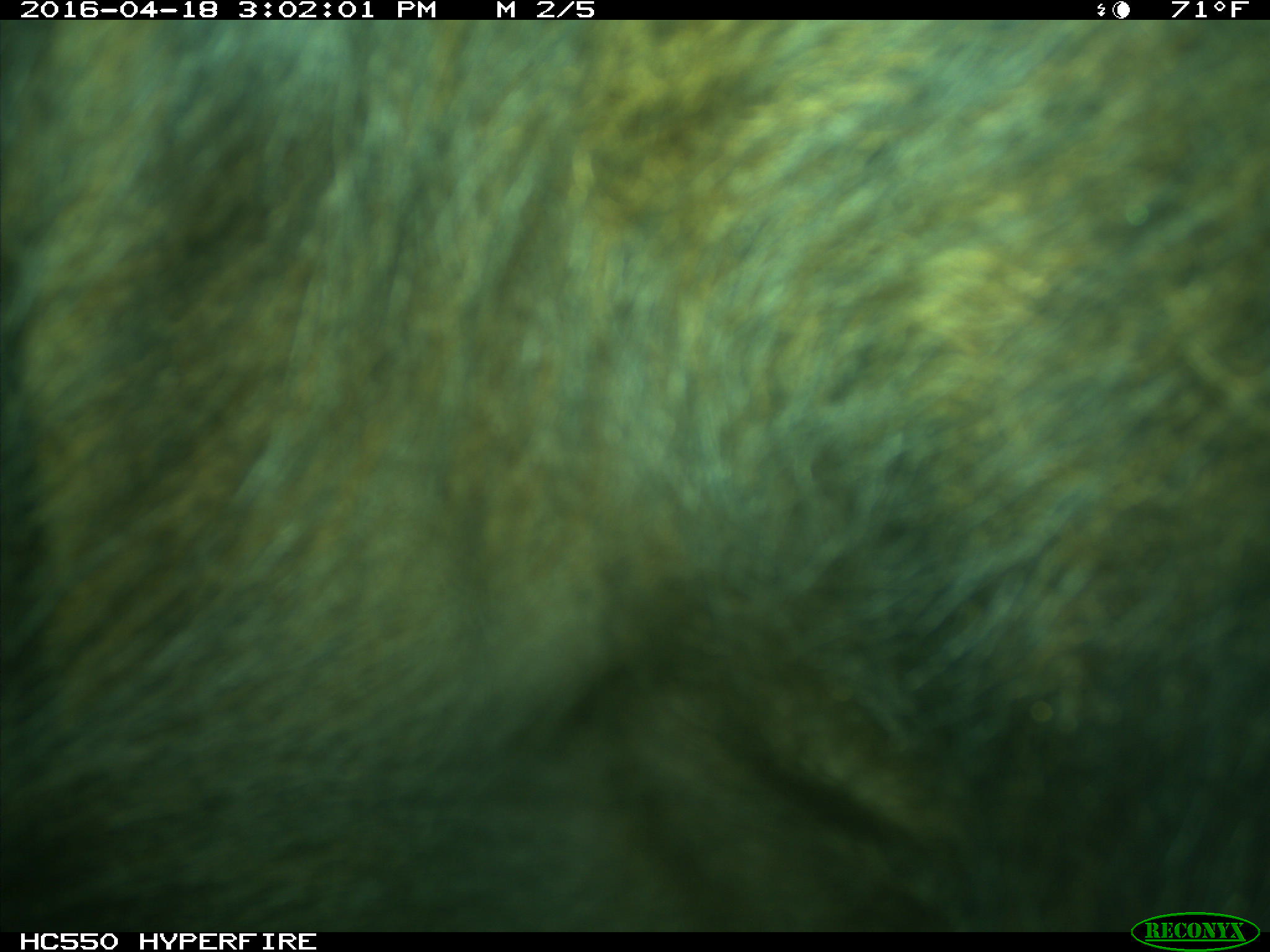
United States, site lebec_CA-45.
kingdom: Animalia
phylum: Chordata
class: Mammalia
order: Artiodactyla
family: Bovidae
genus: Bos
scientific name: Bos taurus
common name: domestic cow